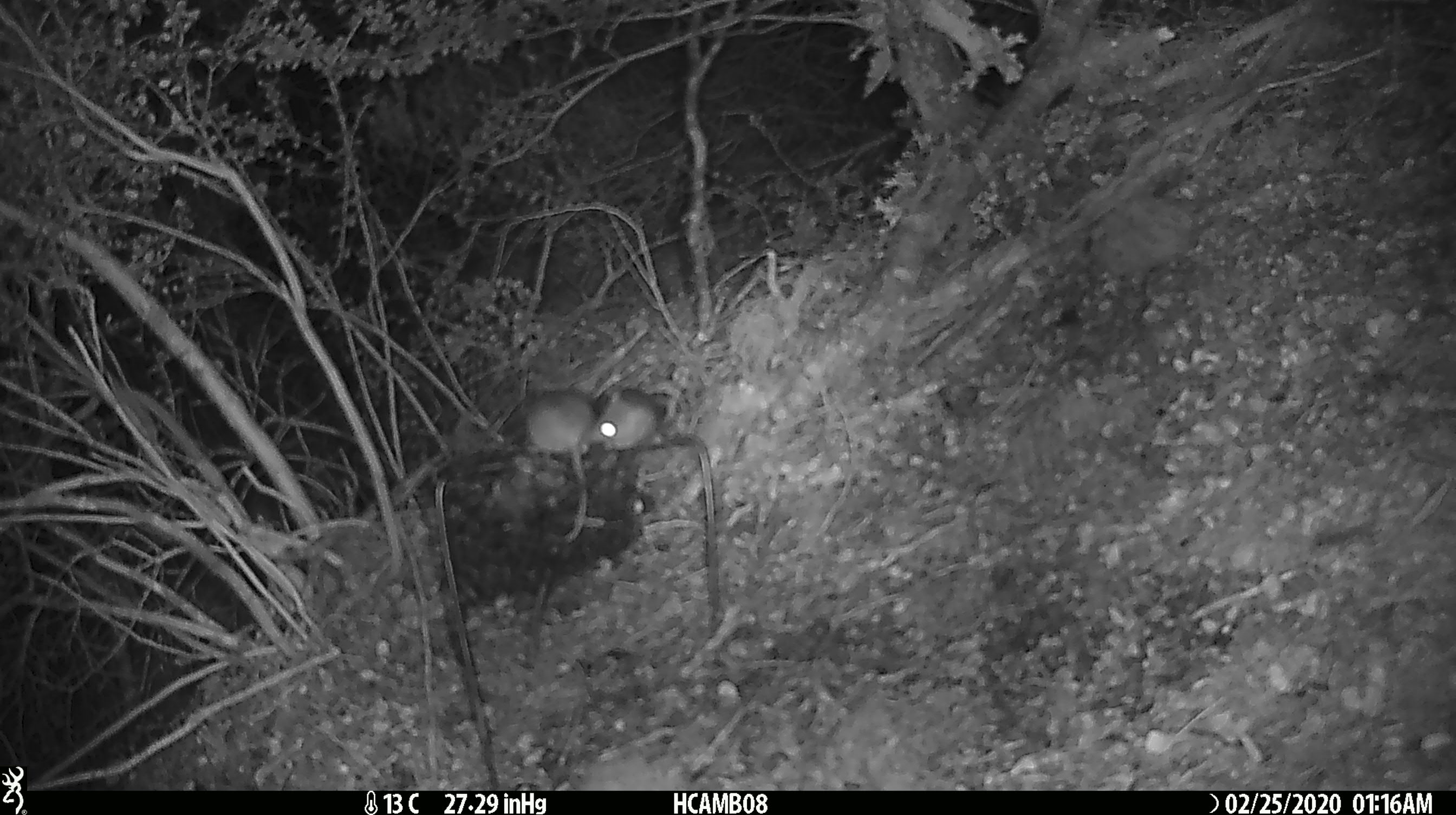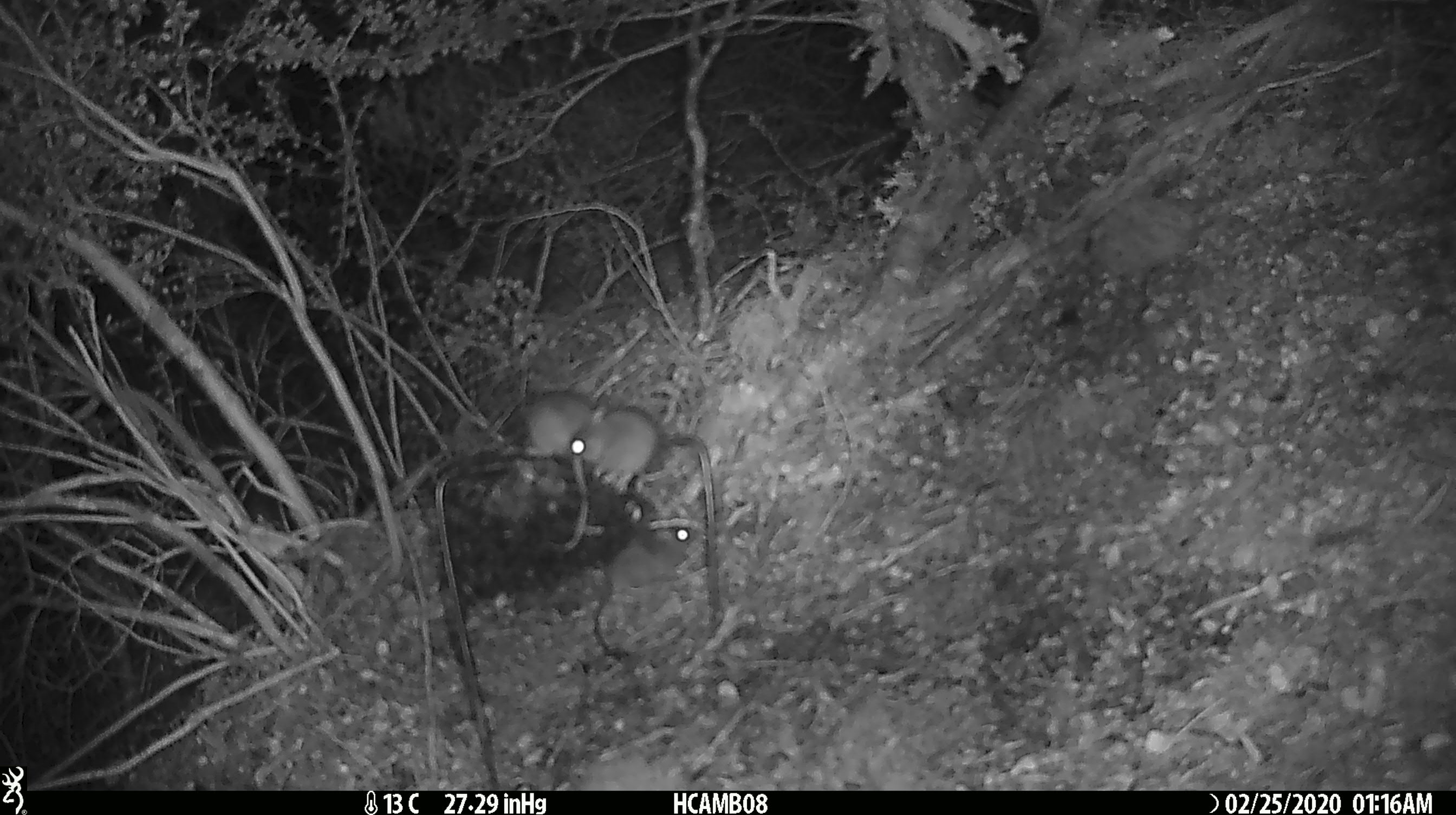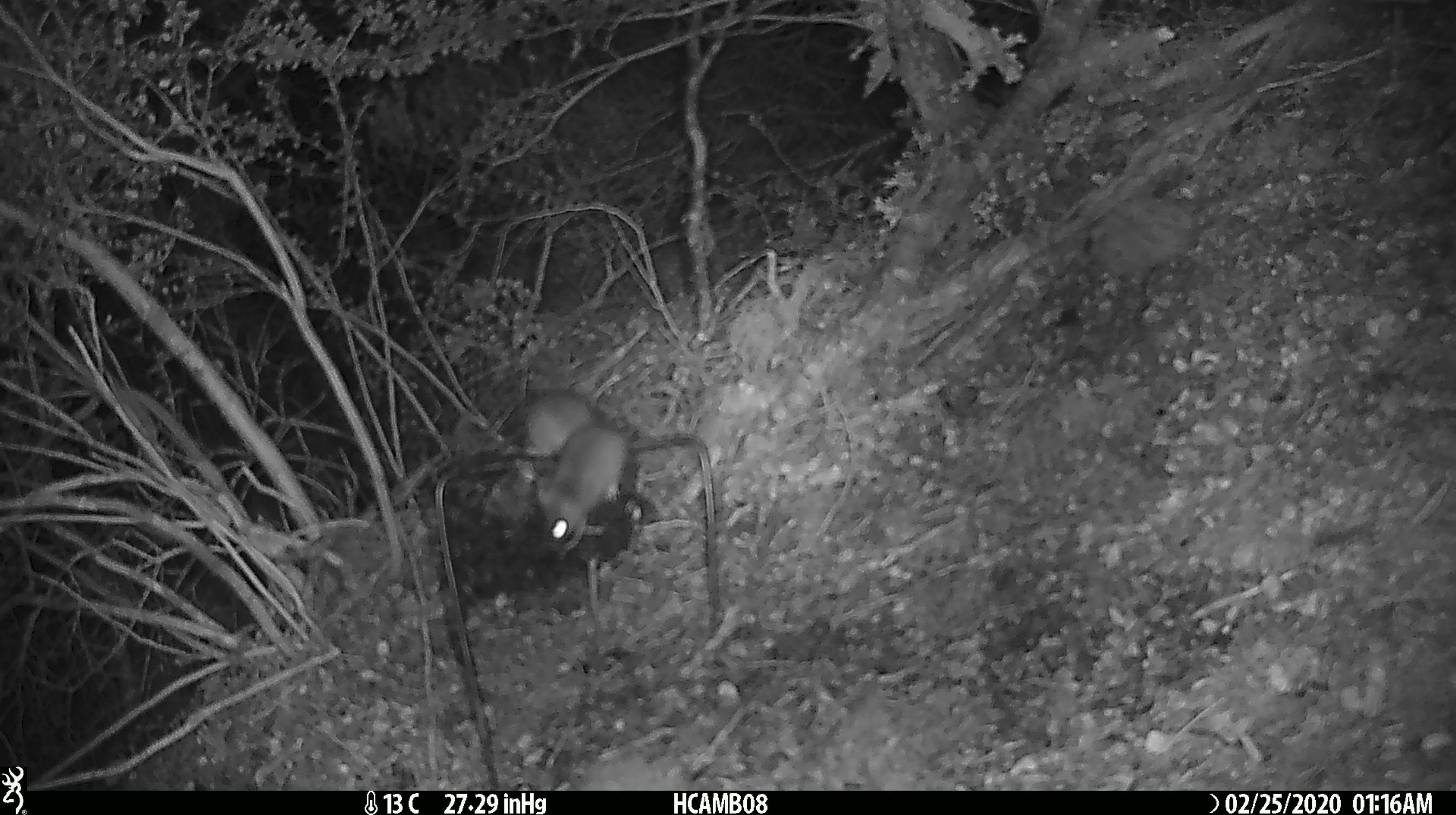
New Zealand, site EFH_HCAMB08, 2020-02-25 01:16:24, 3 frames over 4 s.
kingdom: Animalia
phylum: Chordata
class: Mammalia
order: Rodentia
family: Muridae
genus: Mus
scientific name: Mus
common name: mouse